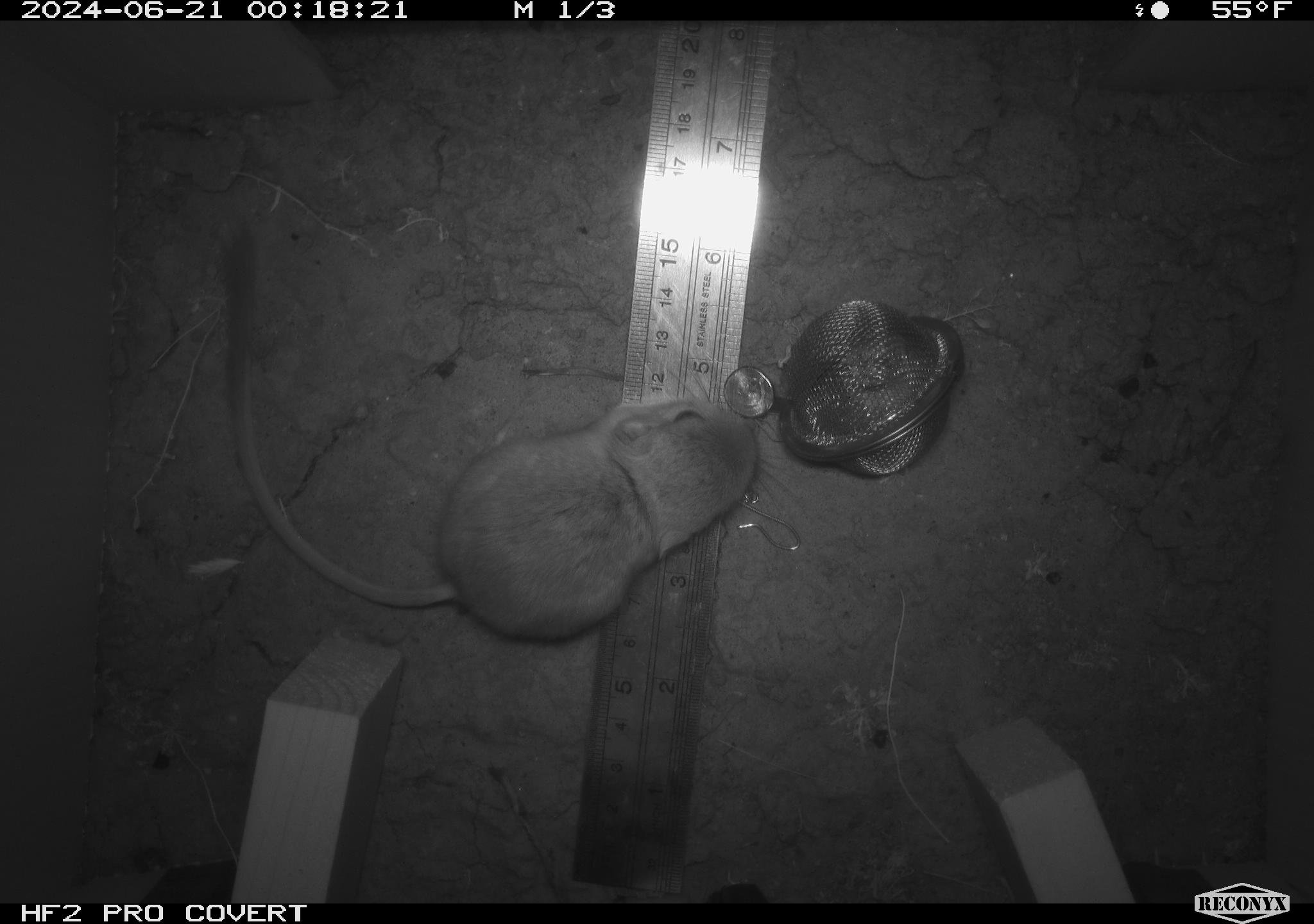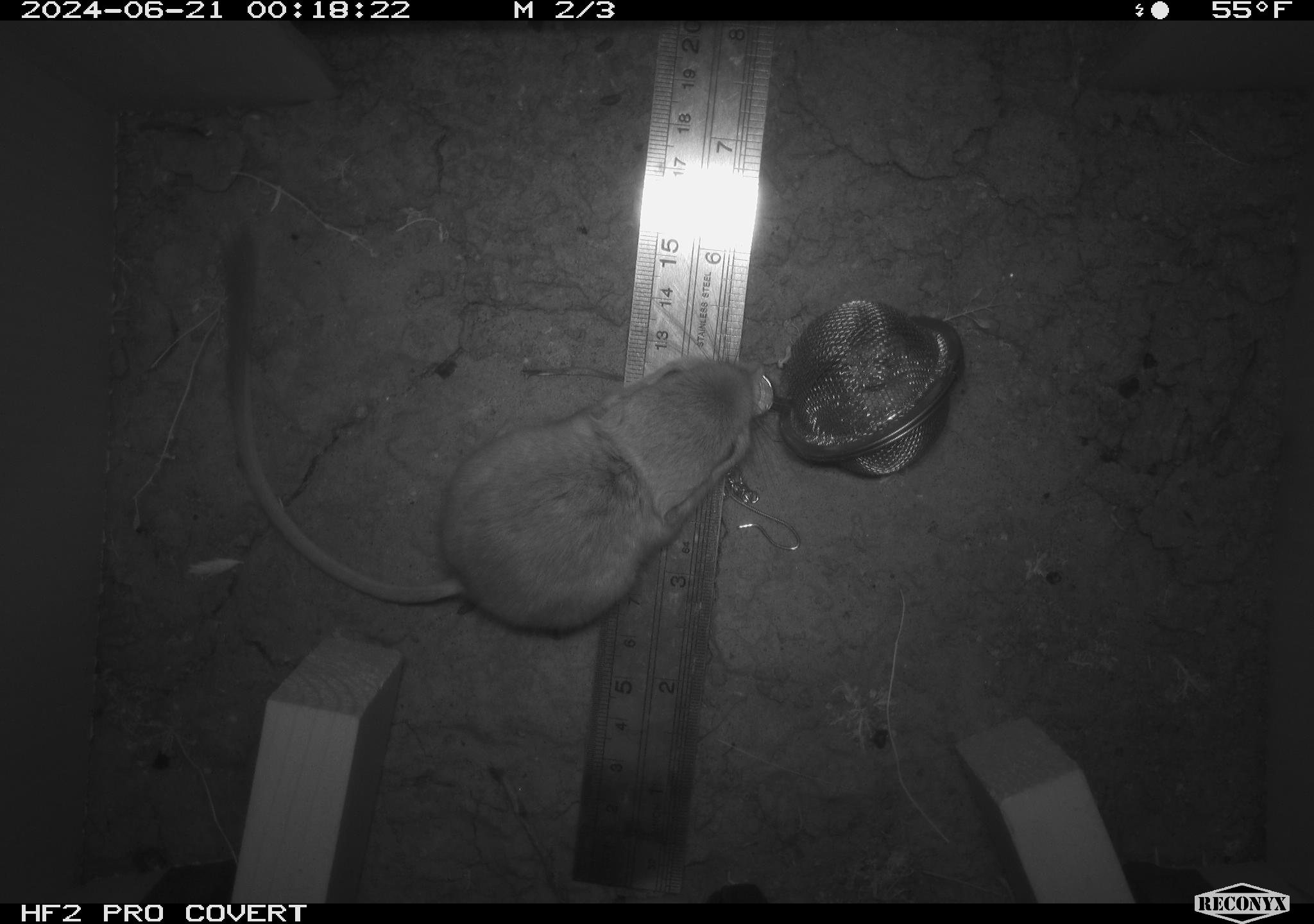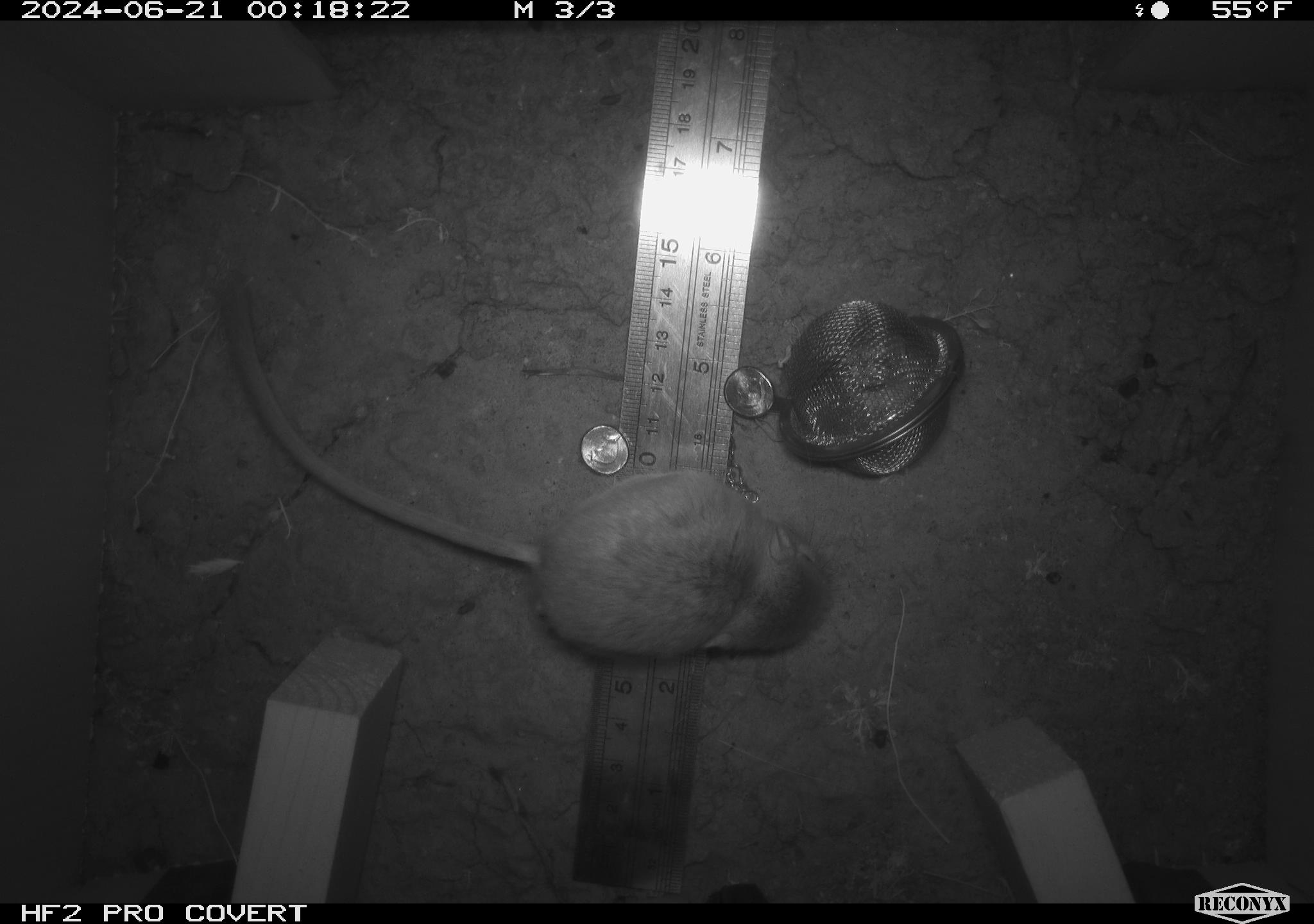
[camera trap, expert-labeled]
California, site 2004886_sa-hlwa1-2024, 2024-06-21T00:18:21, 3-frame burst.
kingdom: Animalia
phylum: Chordata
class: Mammalia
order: Rodentia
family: Heteromyidae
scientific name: Heteromyidae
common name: kangaroo rats and pocket mice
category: heteromyidae family